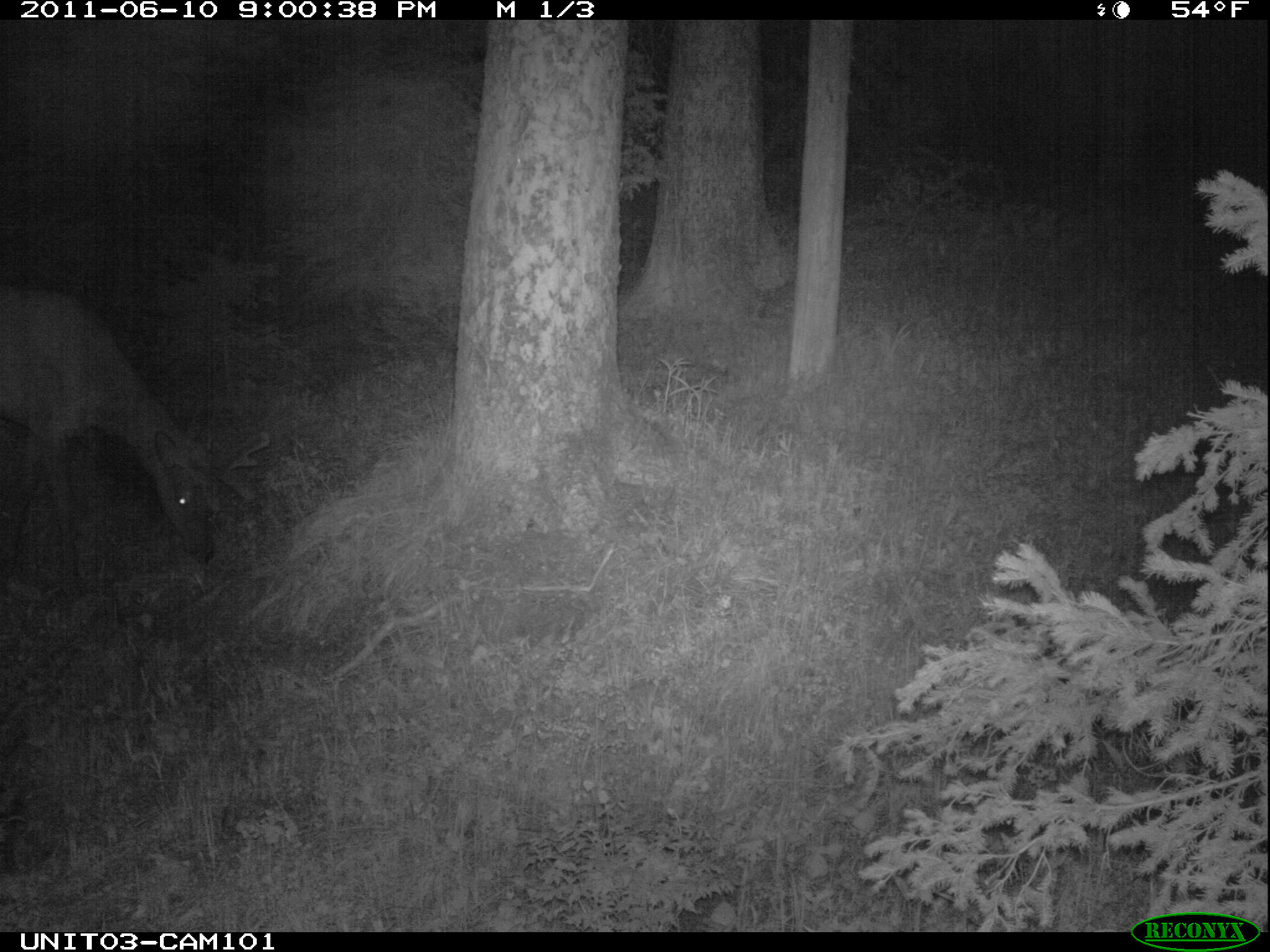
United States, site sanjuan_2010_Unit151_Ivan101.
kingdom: Animalia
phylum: Chordata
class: Mammalia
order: Artiodactyla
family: Cervidae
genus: Cervus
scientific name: Cervus elaphus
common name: red deer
Cervus elaphus (red deer).